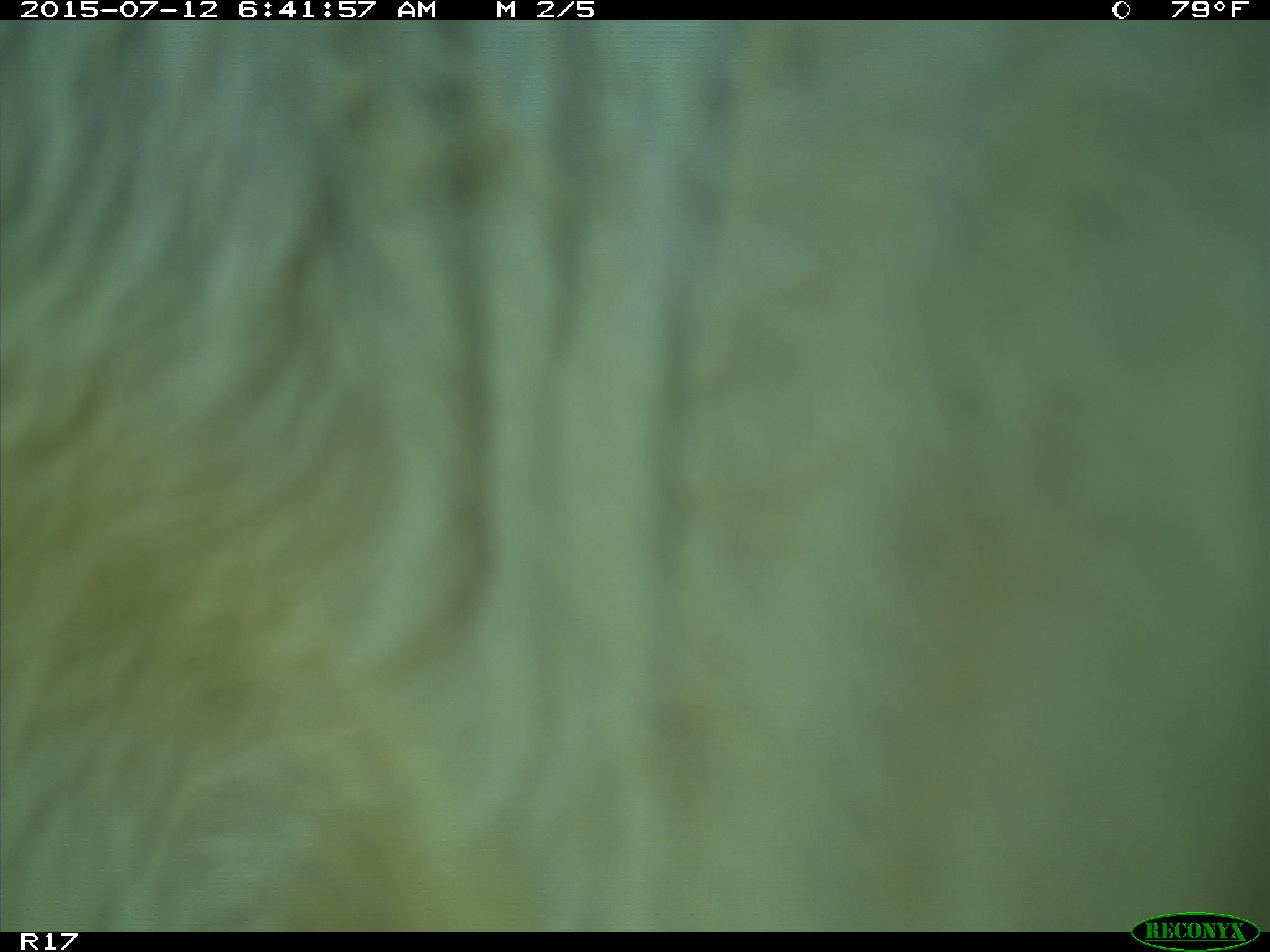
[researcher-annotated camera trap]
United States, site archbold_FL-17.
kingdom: Animalia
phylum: Chordata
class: Mammalia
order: Artiodactyla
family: Bovidae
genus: Bos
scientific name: Bos taurus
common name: domestic cow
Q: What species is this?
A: Bos taurus (domestic cow).